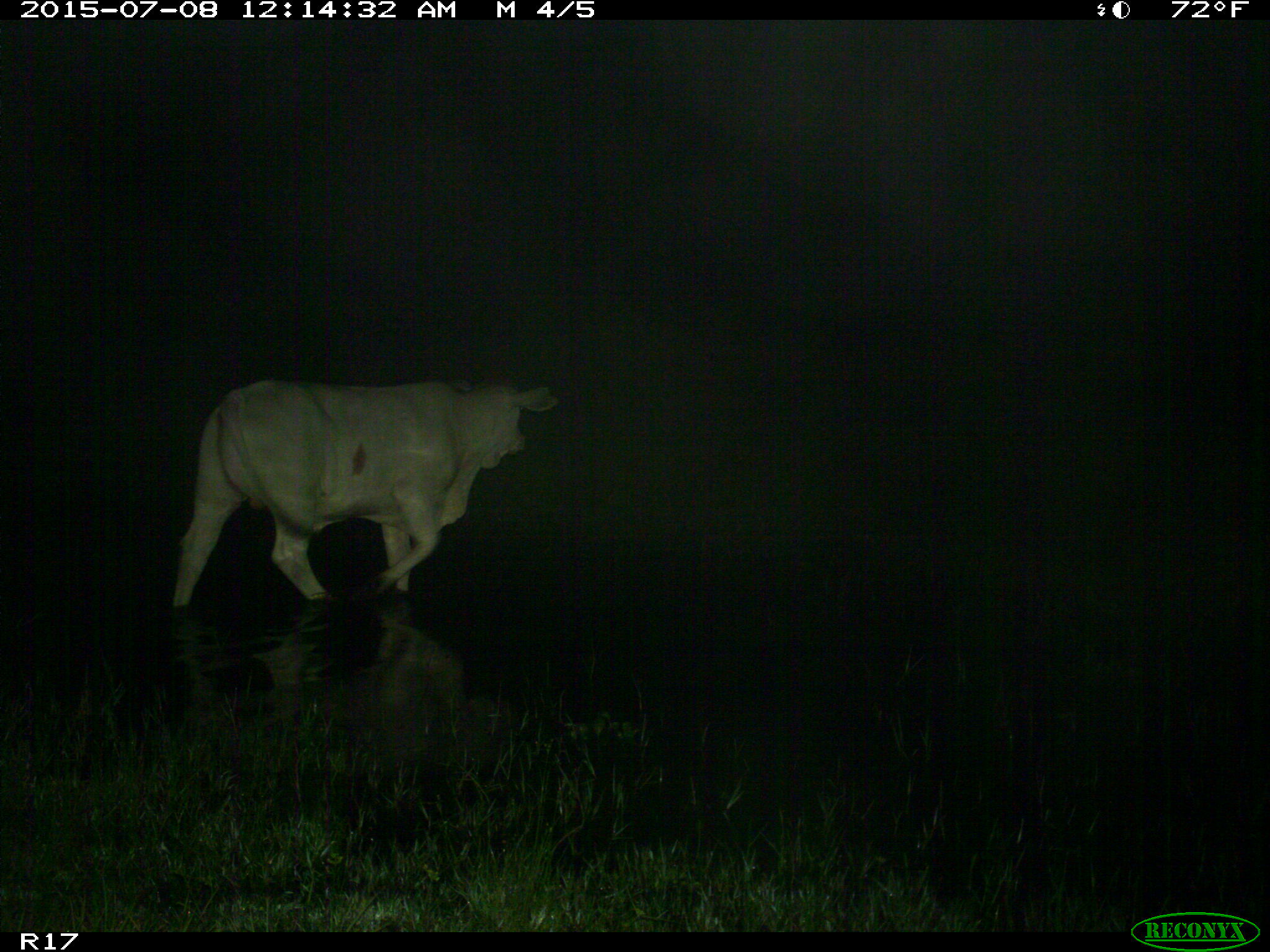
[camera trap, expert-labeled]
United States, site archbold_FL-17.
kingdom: Animalia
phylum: Chordata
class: Mammalia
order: Artiodactyla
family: Bovidae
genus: Bos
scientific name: Bos taurus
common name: domestic cow